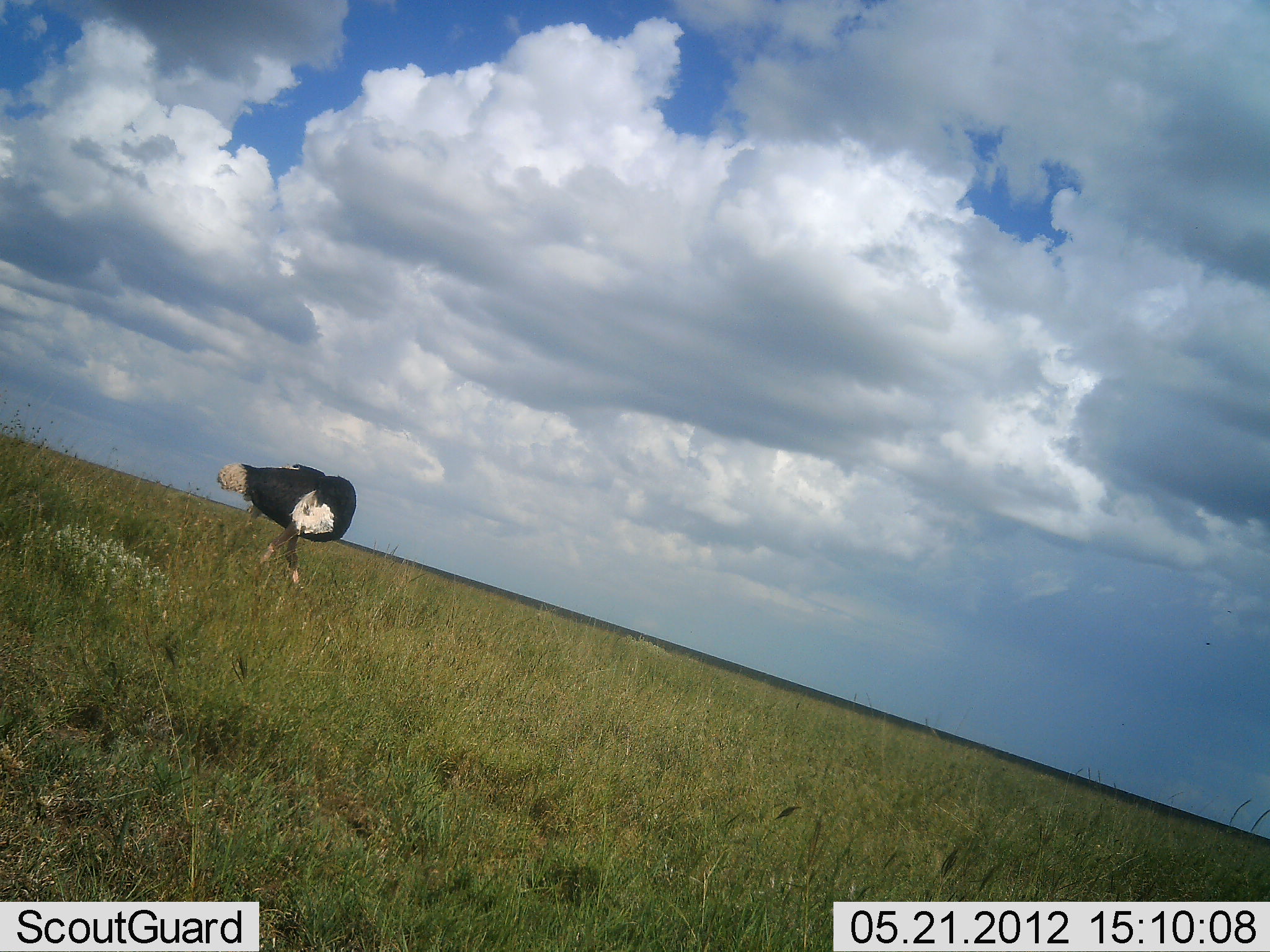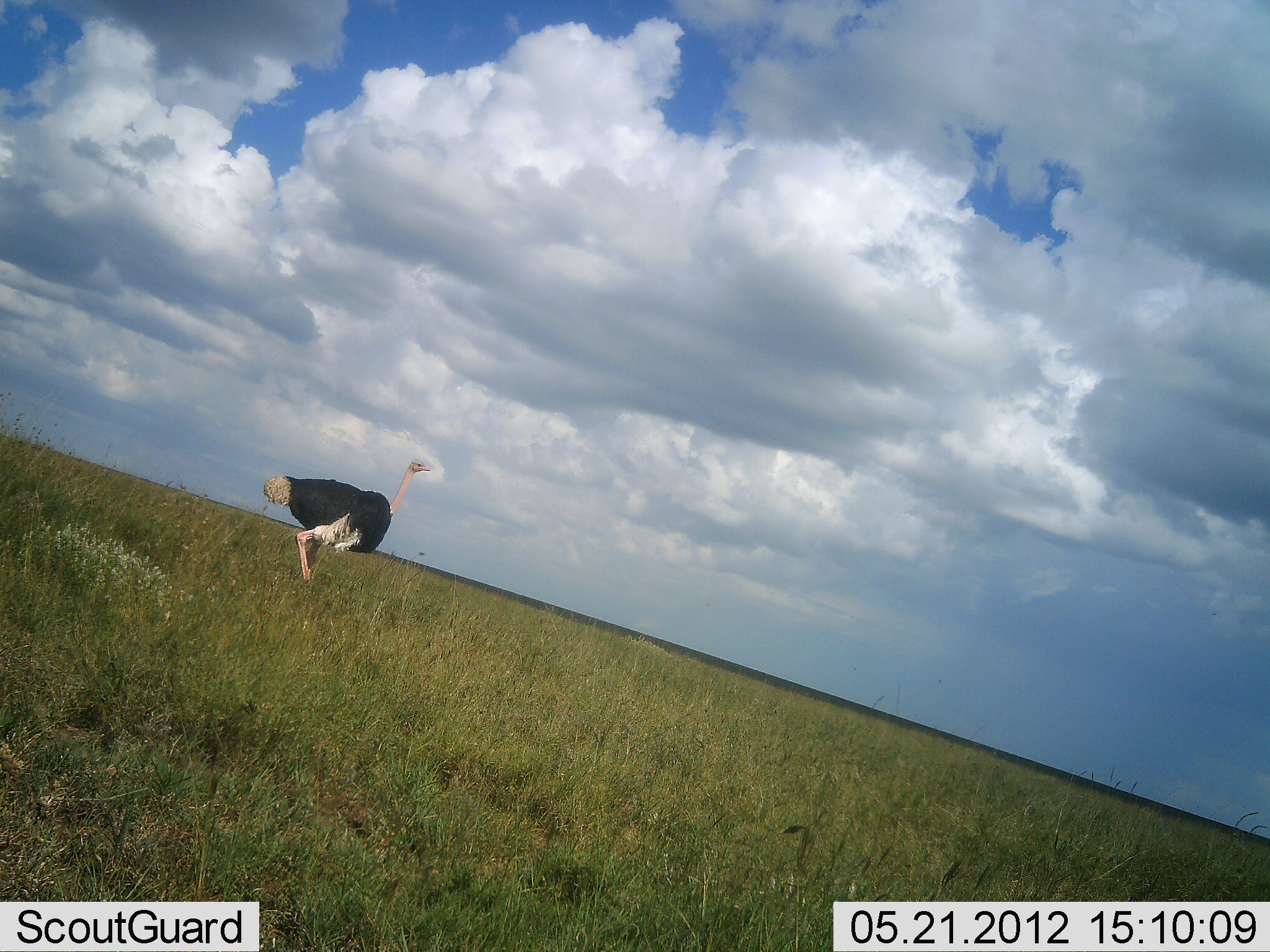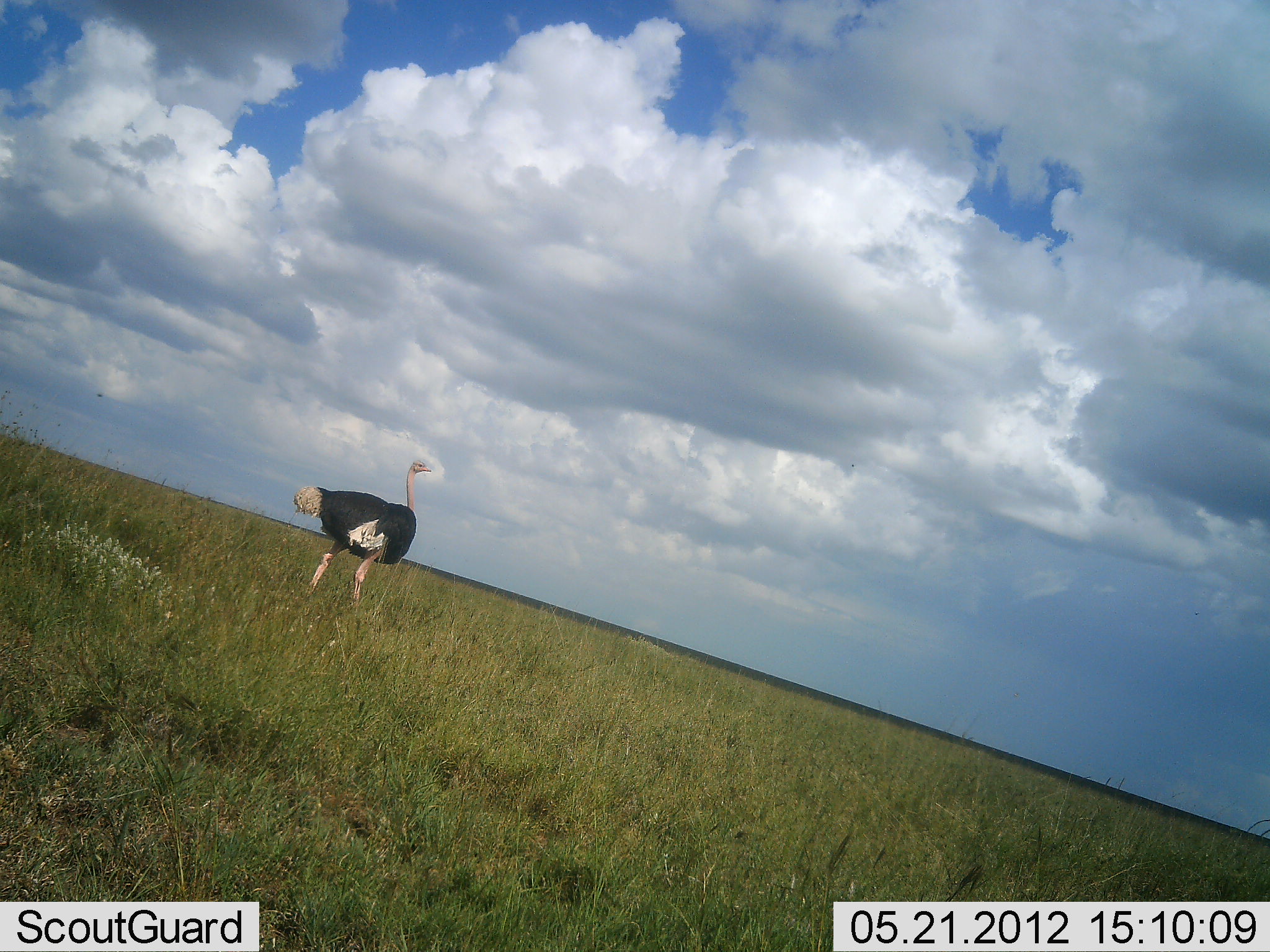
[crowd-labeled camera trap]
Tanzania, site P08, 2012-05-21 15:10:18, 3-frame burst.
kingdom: Animalia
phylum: Chordata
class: Aves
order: Struthioniformes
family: Struthionidae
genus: Struthio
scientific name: Struthio camelus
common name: ostrich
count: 1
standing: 20%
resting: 0%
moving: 100%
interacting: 0%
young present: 0%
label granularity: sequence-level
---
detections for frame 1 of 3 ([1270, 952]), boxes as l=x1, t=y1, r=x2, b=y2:
animal: l=213, t=457, r=359, b=594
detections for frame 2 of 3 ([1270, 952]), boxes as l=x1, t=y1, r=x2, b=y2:
animal: l=261, t=457, r=432, b=589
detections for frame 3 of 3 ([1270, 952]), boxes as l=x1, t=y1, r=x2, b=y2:
animal: l=289, t=456, r=434, b=612